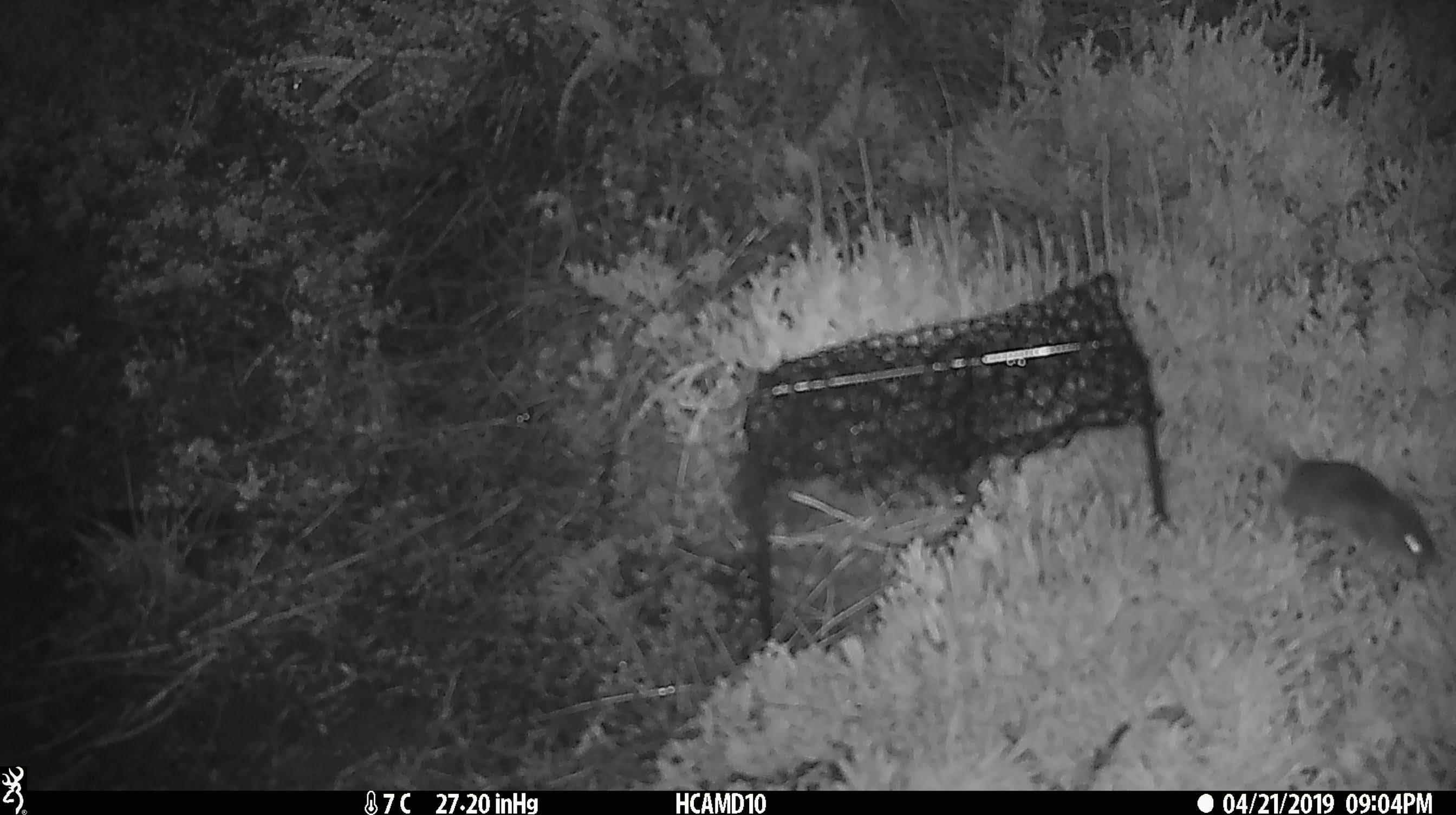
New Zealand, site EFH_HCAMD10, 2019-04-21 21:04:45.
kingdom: Animalia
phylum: Chordata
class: Mammalia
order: Rodentia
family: Muridae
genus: Mus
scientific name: Mus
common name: mouse